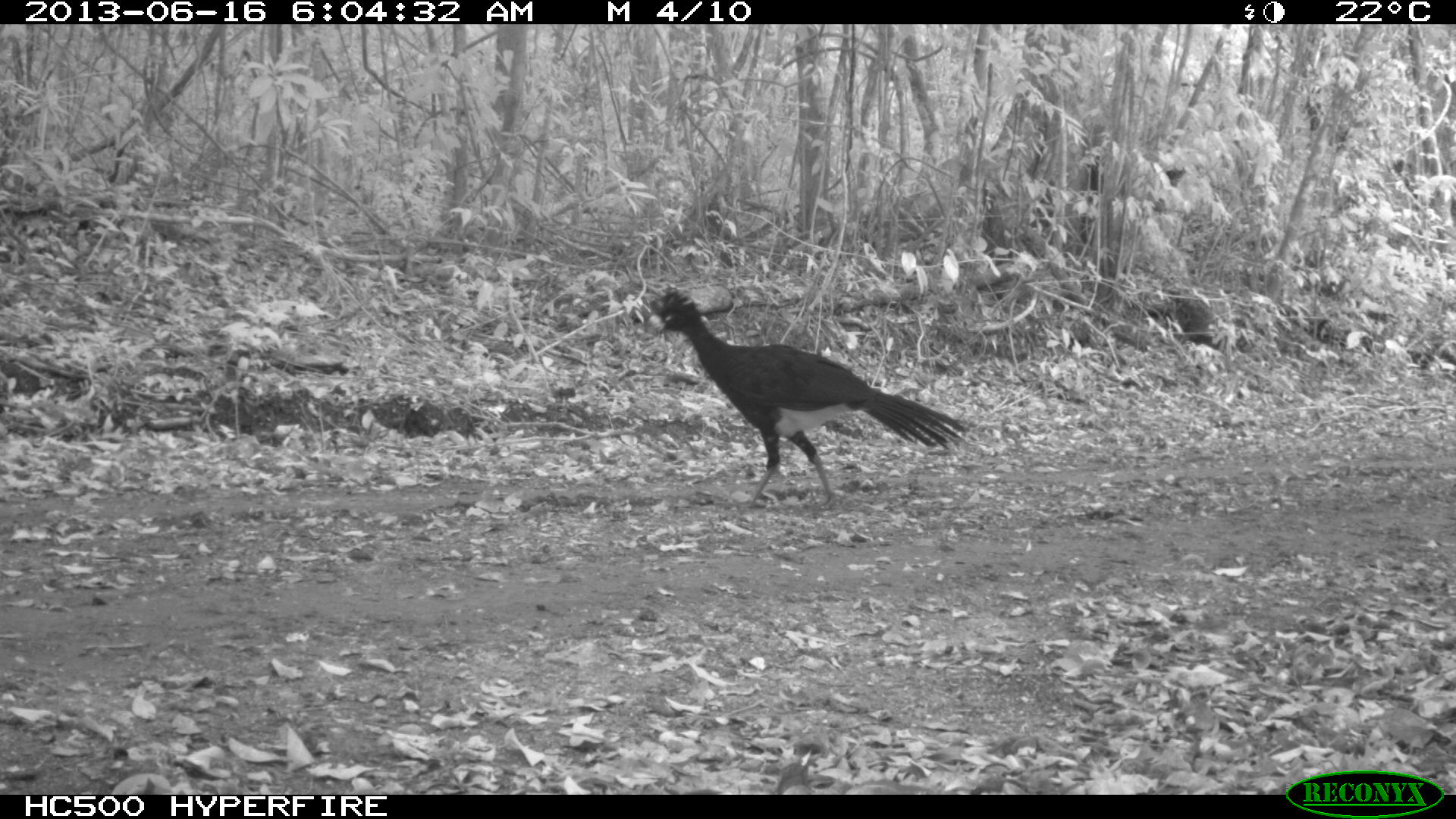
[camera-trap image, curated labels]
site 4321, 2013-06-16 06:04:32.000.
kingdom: Animalia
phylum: Chordata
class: Aves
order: Galliformes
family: Cracidae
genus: Crax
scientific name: Crax rubra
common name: great curassow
Crax rubra (great curassow), count 1, sex male.